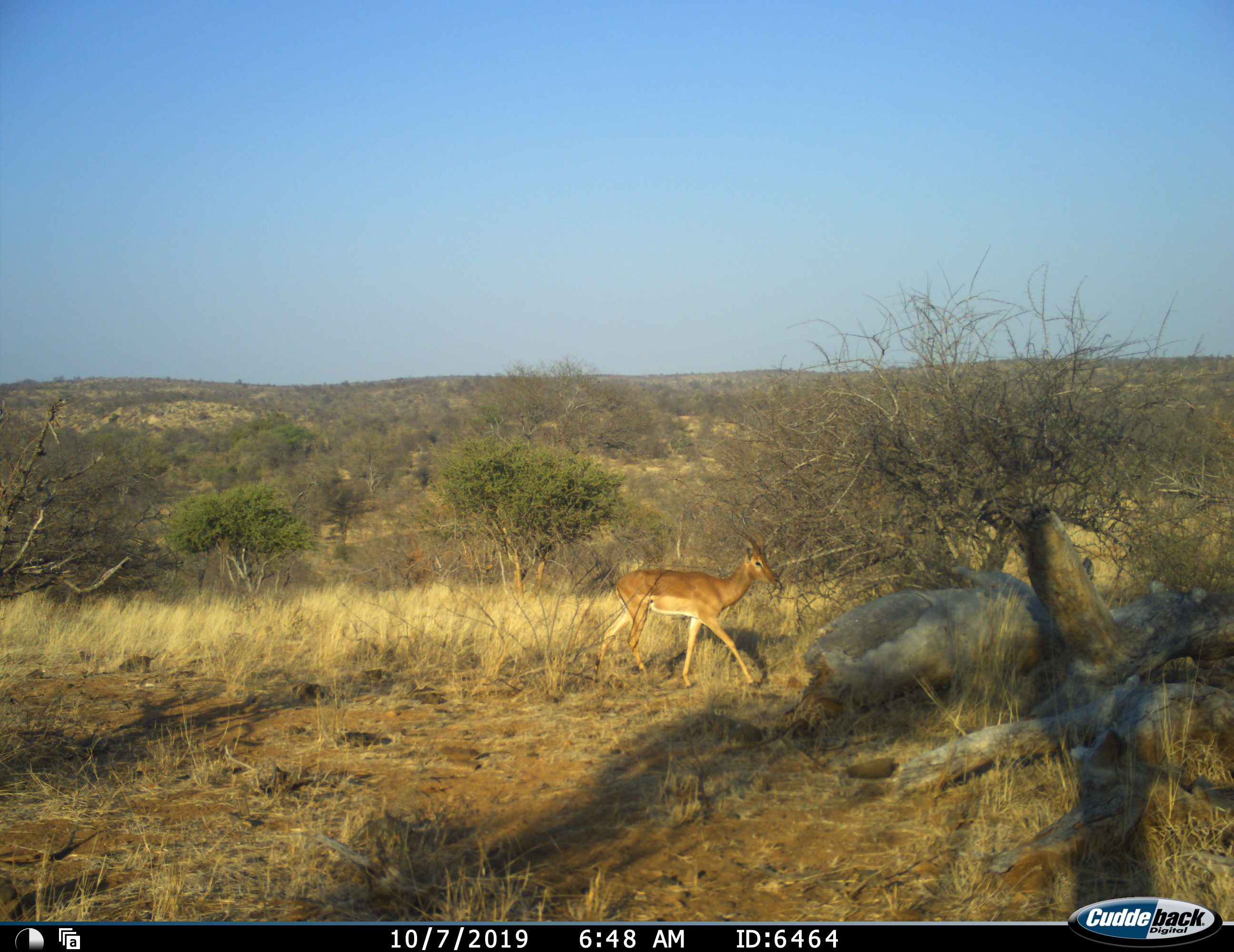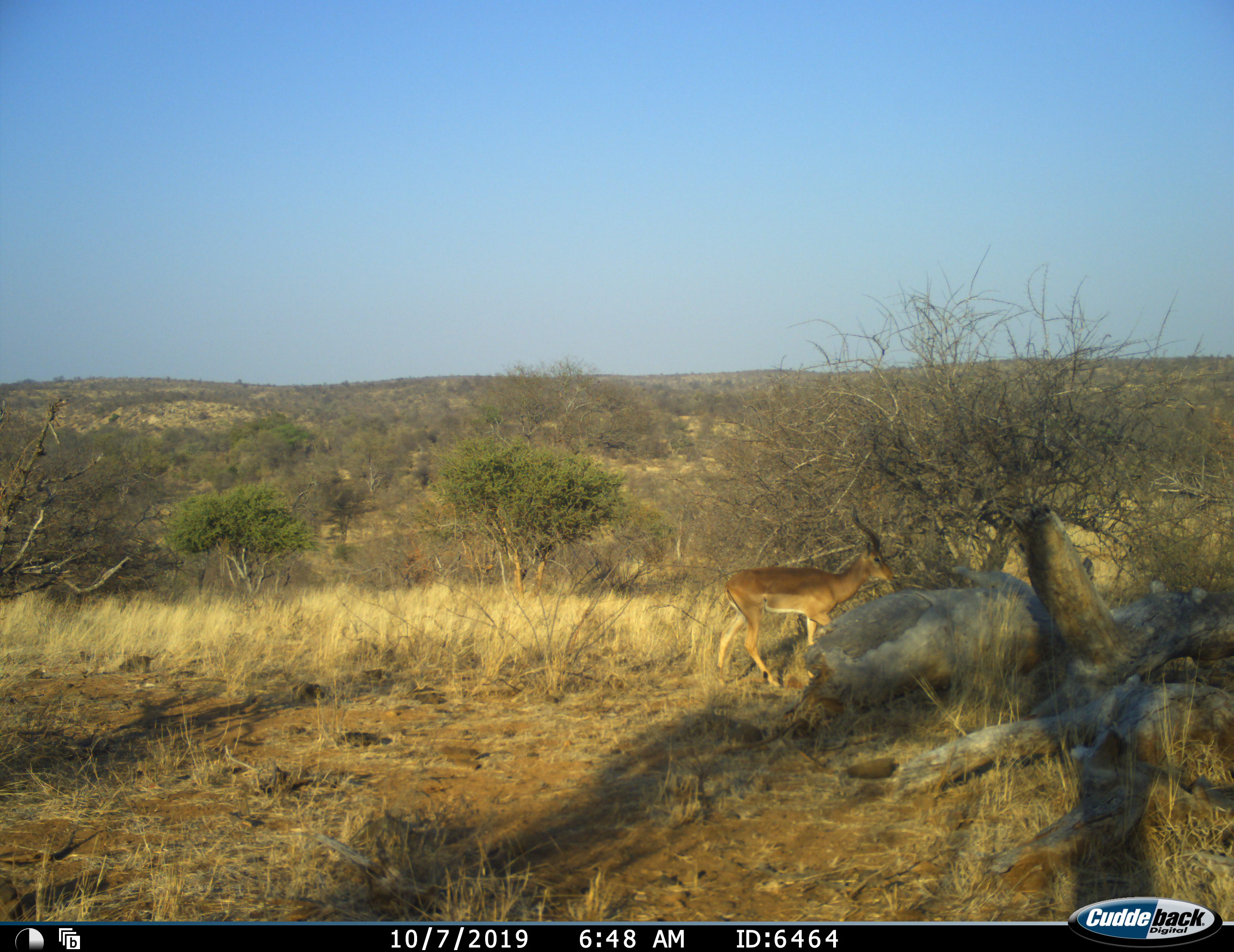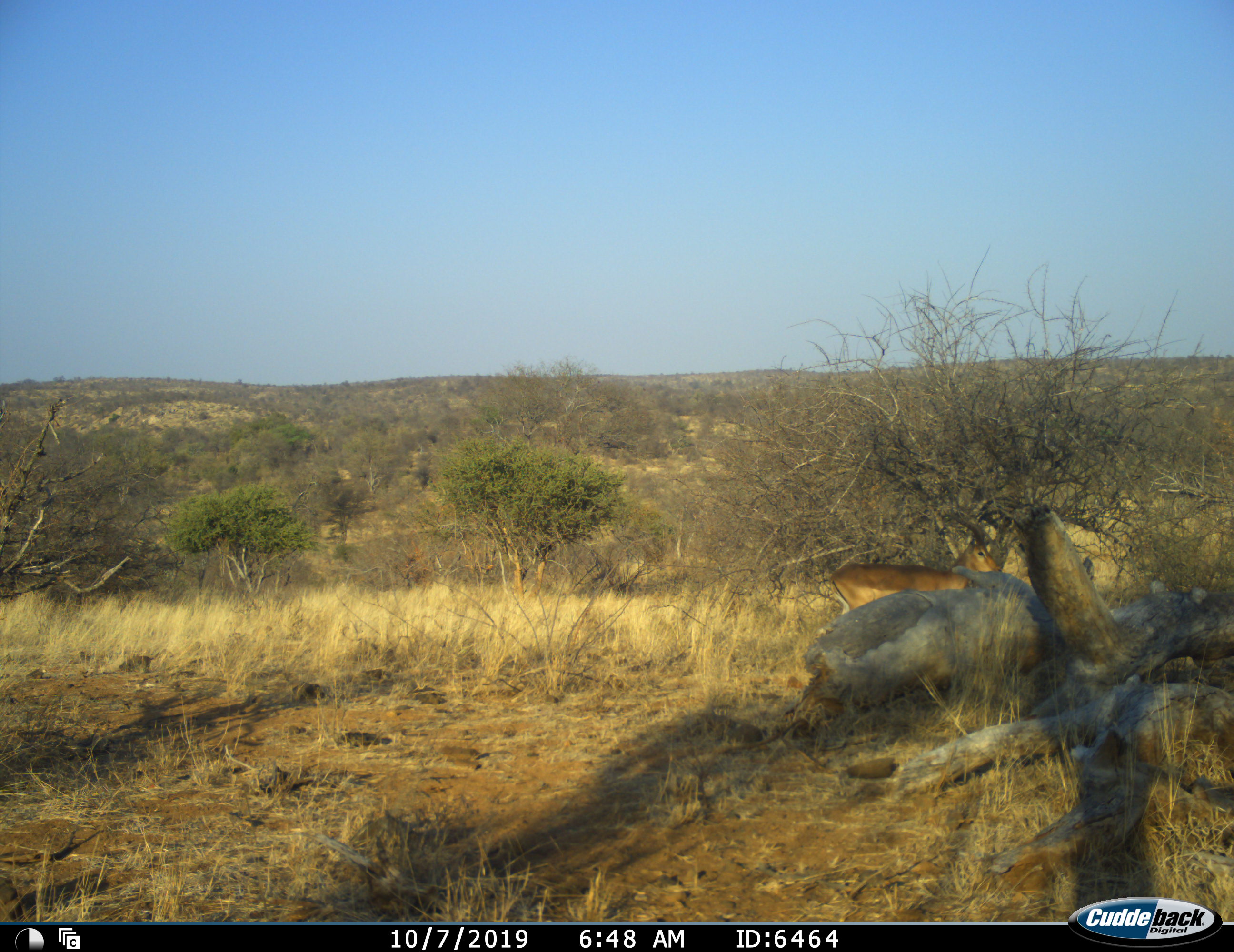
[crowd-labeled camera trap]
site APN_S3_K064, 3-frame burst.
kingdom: Animalia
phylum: Chordata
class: Mammalia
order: Artiodactyla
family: Bovidae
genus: Aepyceros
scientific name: Aepyceros melampus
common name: impala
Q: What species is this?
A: Impala (Aepyceros melampus).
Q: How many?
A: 1.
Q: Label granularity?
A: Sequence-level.